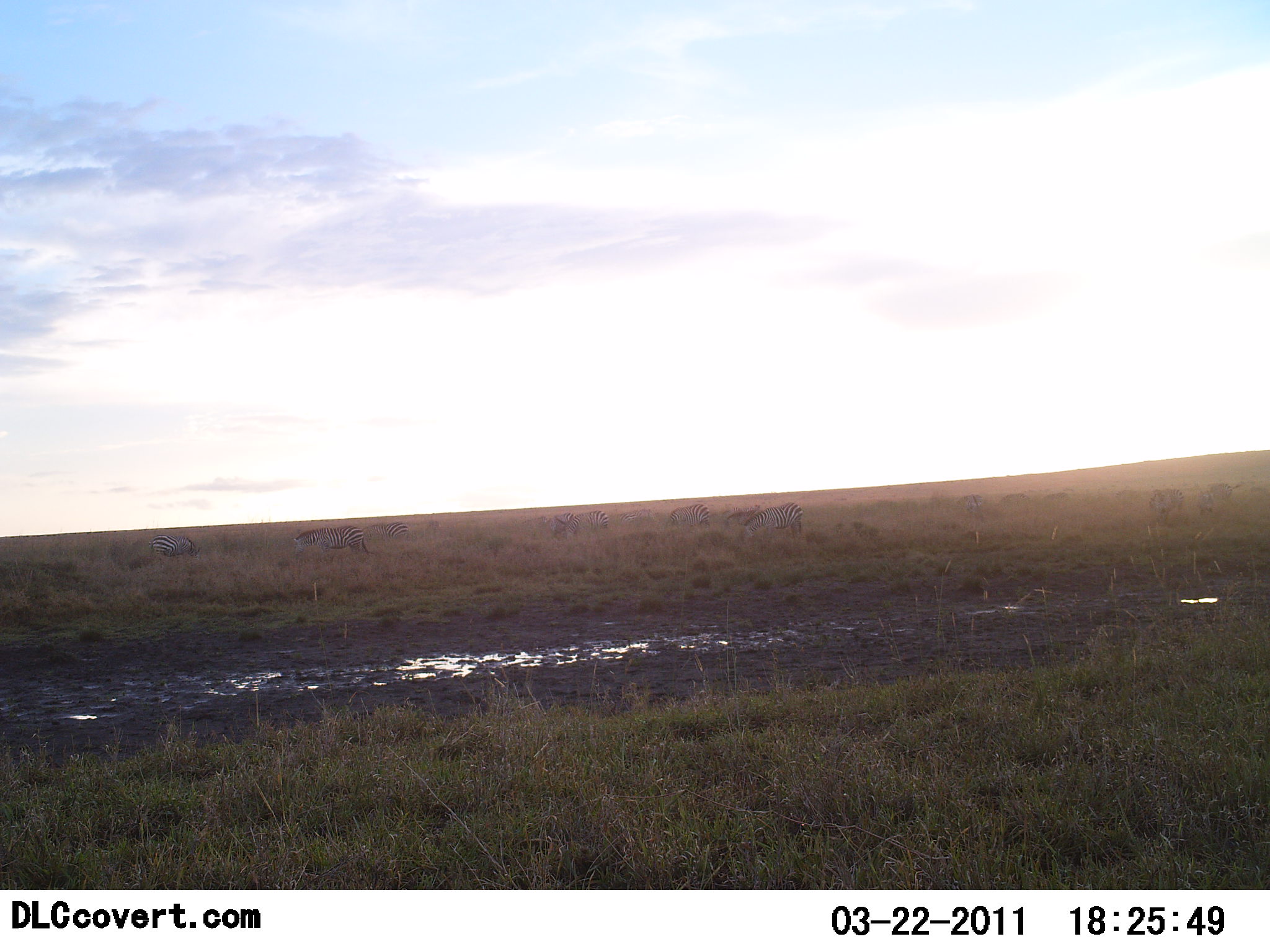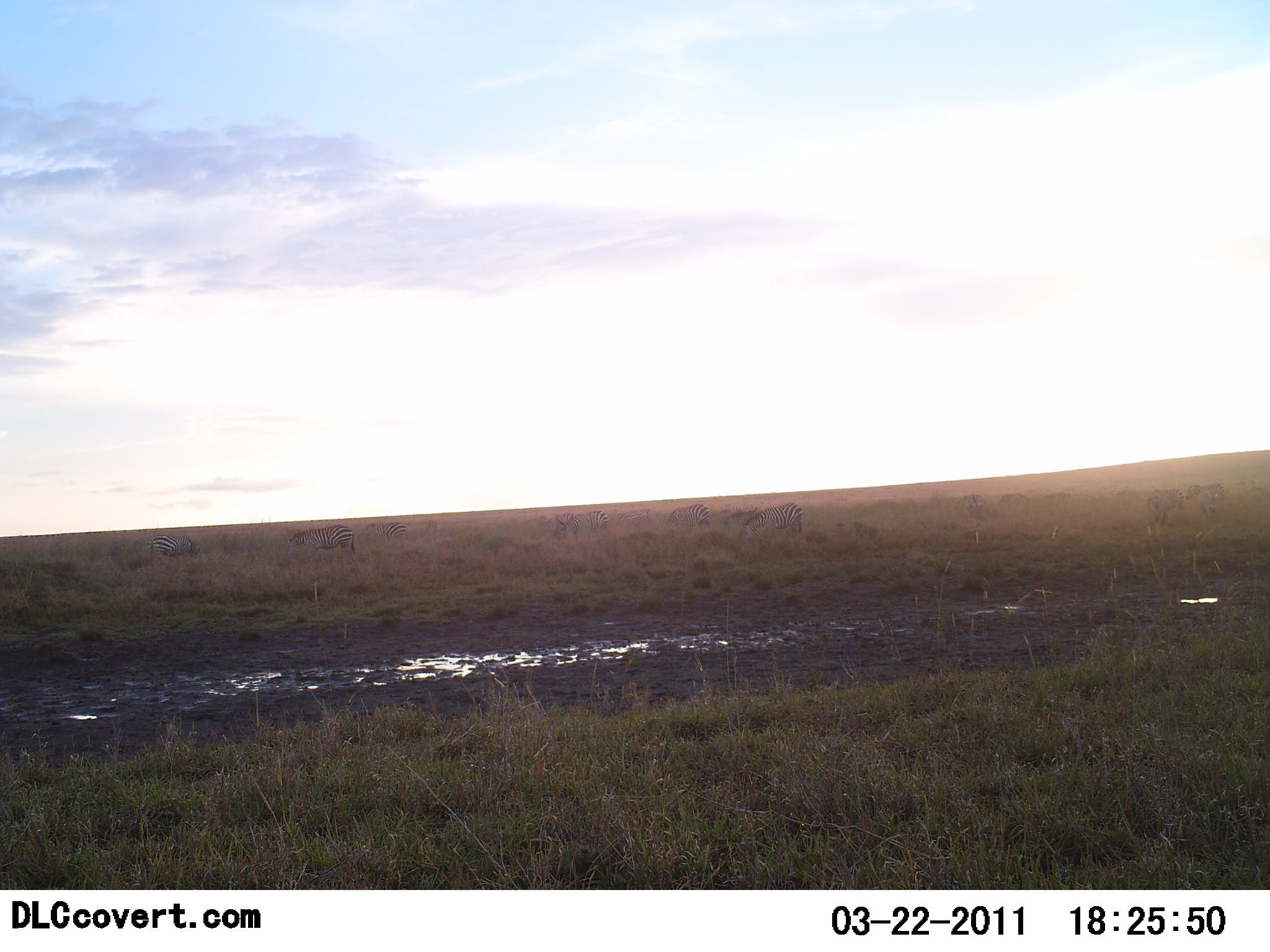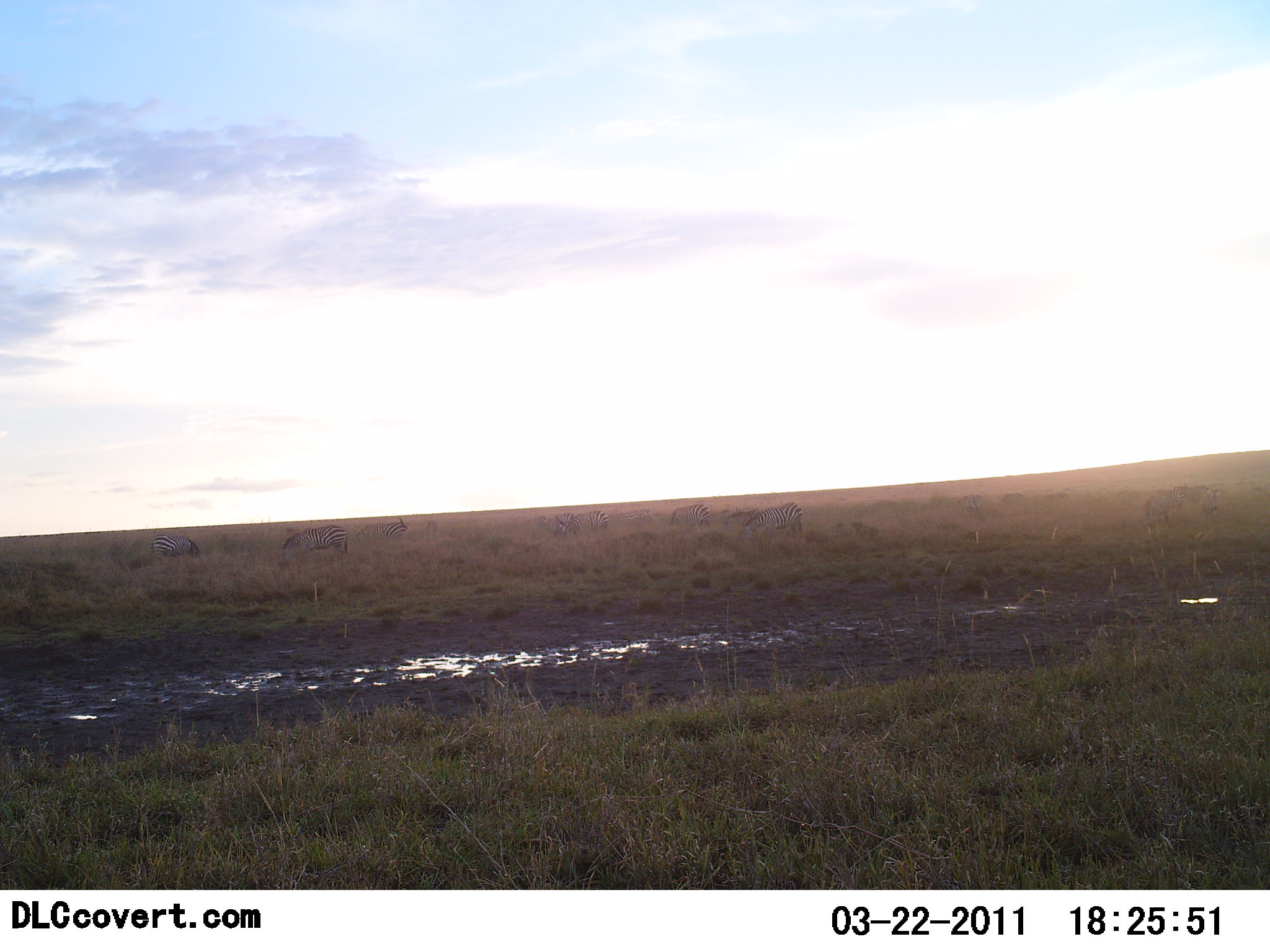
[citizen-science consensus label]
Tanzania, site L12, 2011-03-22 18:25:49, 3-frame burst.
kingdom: Animalia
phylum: Chordata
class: Mammalia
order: Perissodactyla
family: Equidae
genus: Equus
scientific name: Equus quagga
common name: plains zebra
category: zebra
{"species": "zebra (plains zebra) (Equus quagga)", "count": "11-50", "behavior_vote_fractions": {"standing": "67%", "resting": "0%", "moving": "67%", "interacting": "0%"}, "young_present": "0%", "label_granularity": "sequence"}